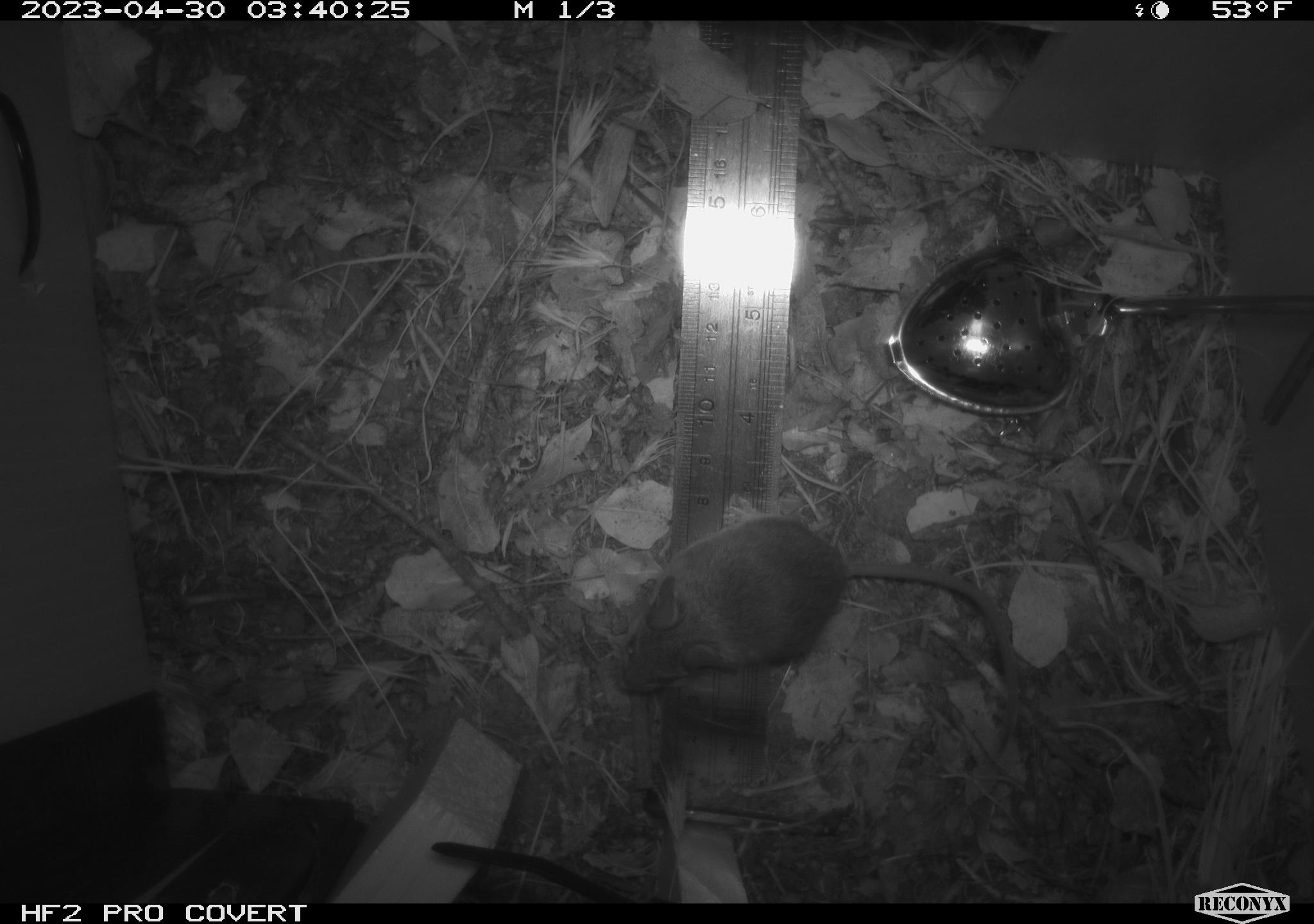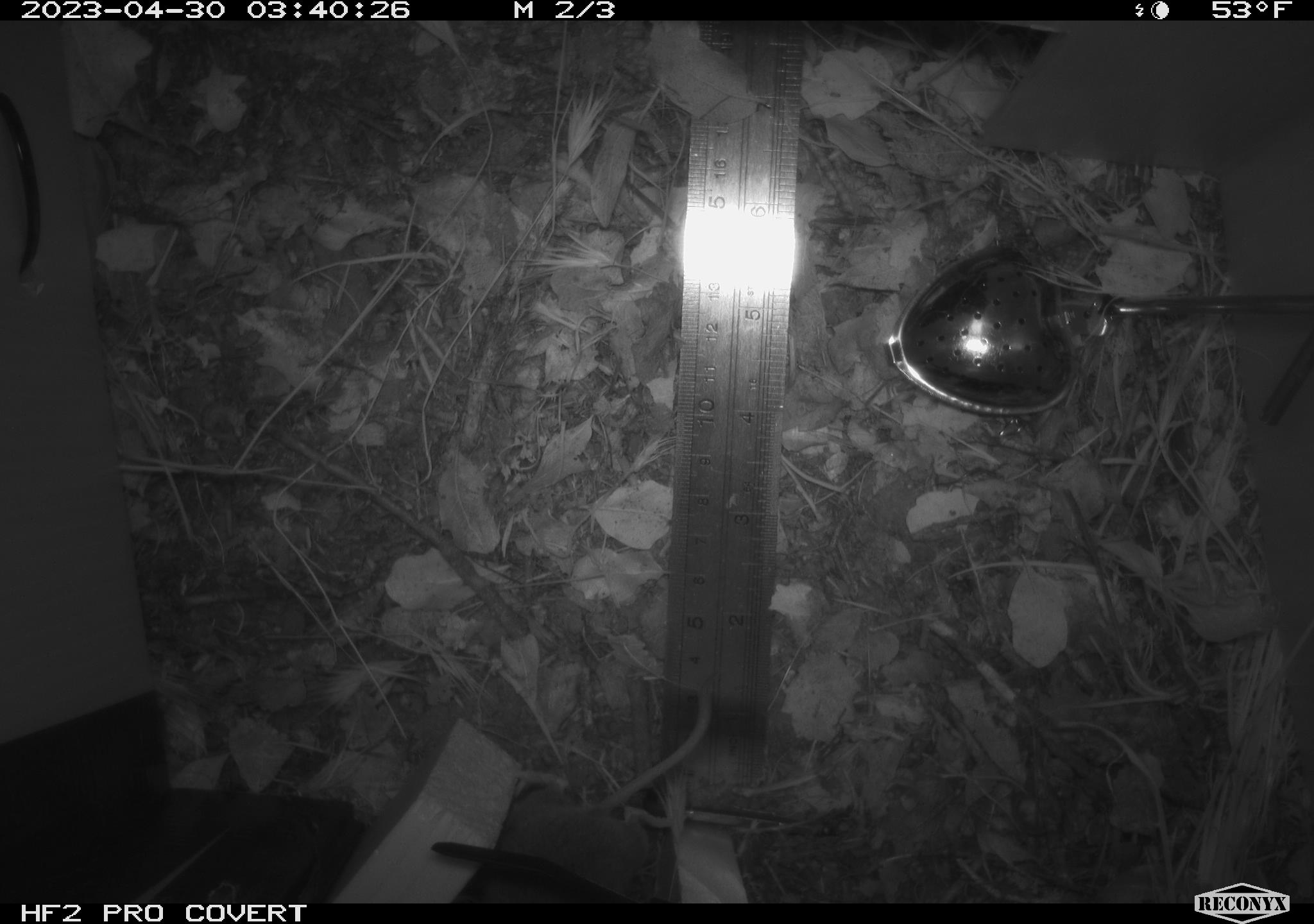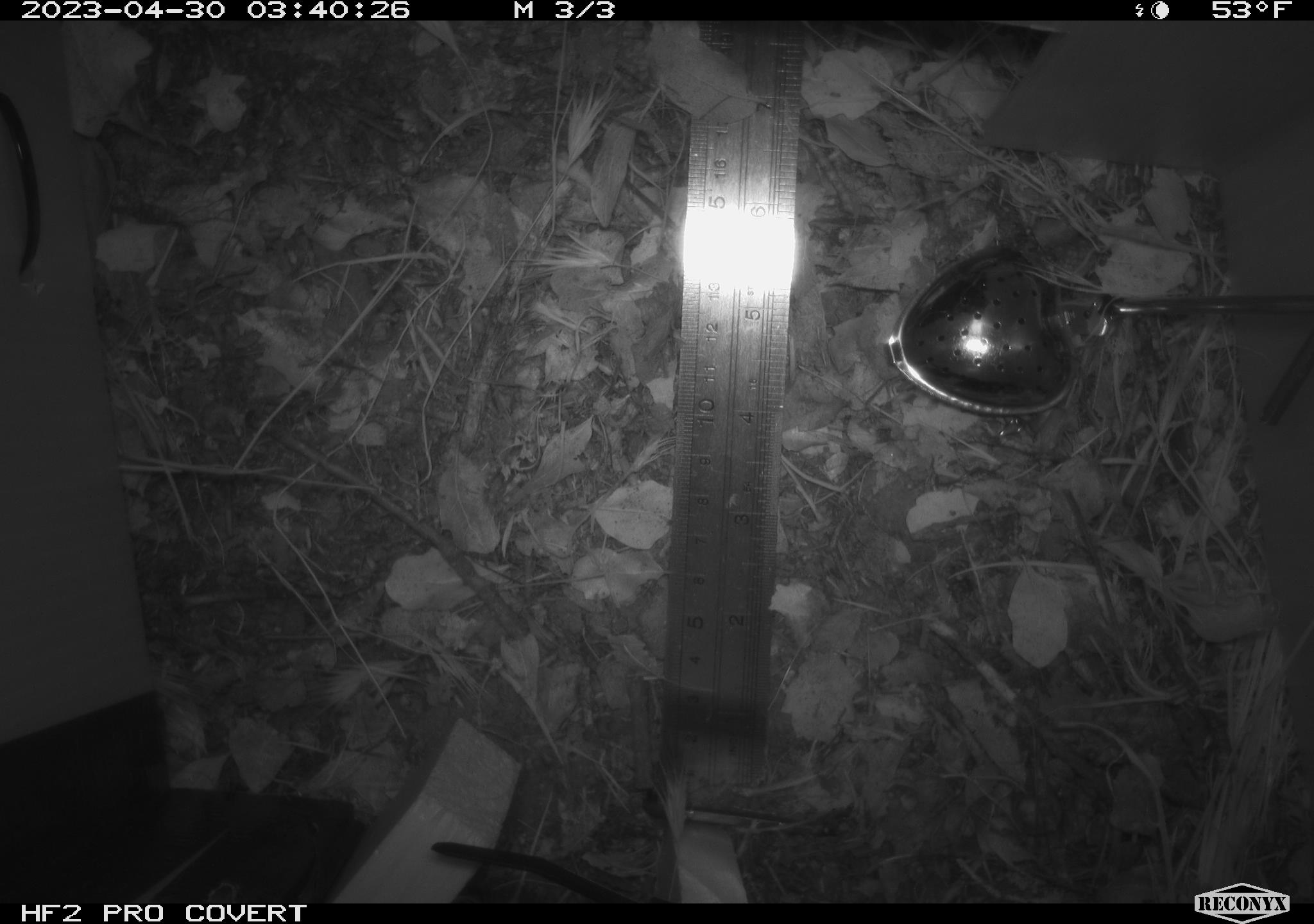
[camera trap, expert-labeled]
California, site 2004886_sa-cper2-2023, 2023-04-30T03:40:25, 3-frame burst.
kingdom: Animalia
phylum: Chordata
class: Mammalia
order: Rodentia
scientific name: Rodentia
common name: mouse species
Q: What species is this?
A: Mouse species (Rodentia).